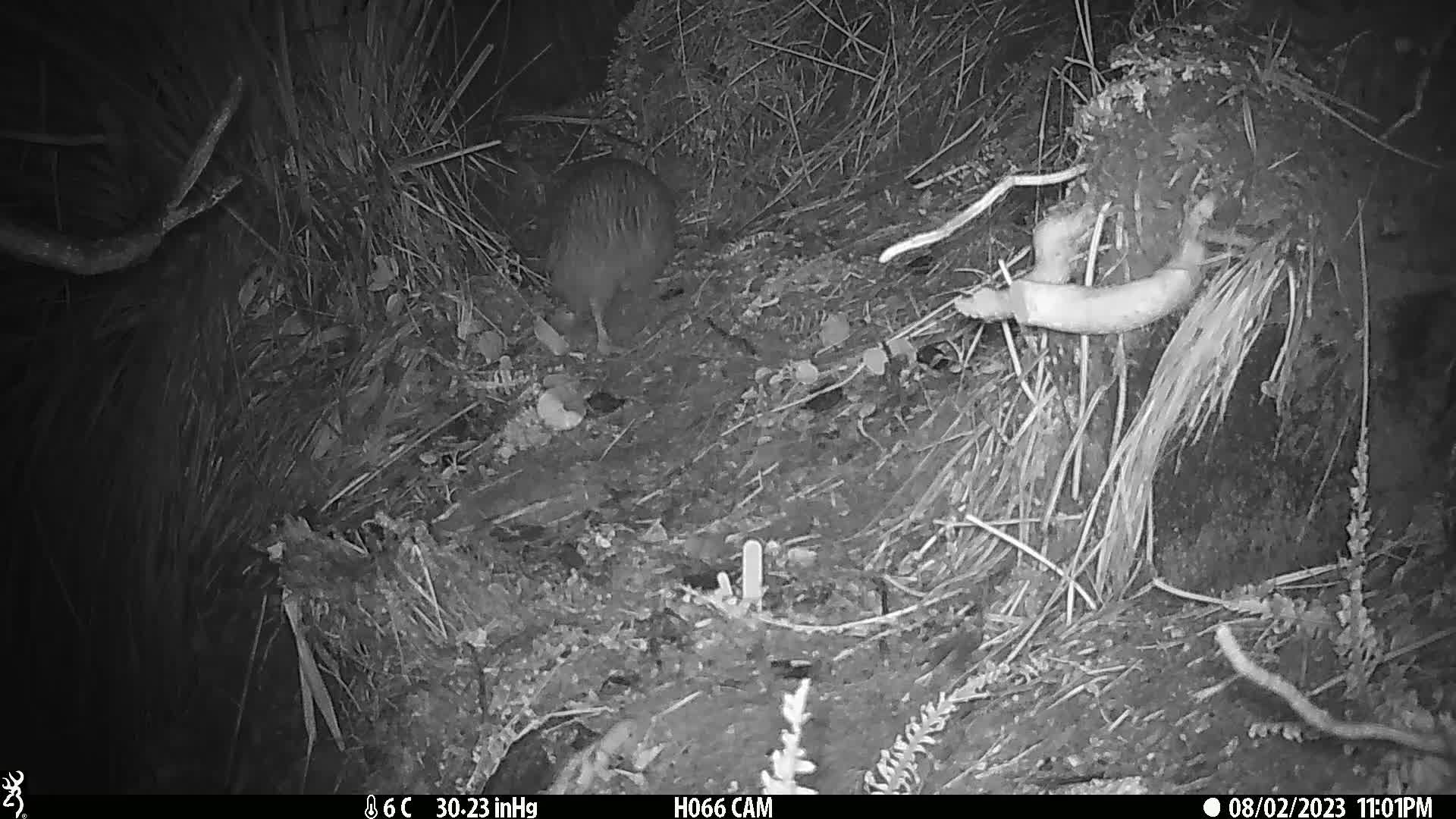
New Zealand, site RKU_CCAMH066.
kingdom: Animalia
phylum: Chordata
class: Aves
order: Apterygiformes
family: Apterygidae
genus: Apteryx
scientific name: Apteryx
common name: kiwi